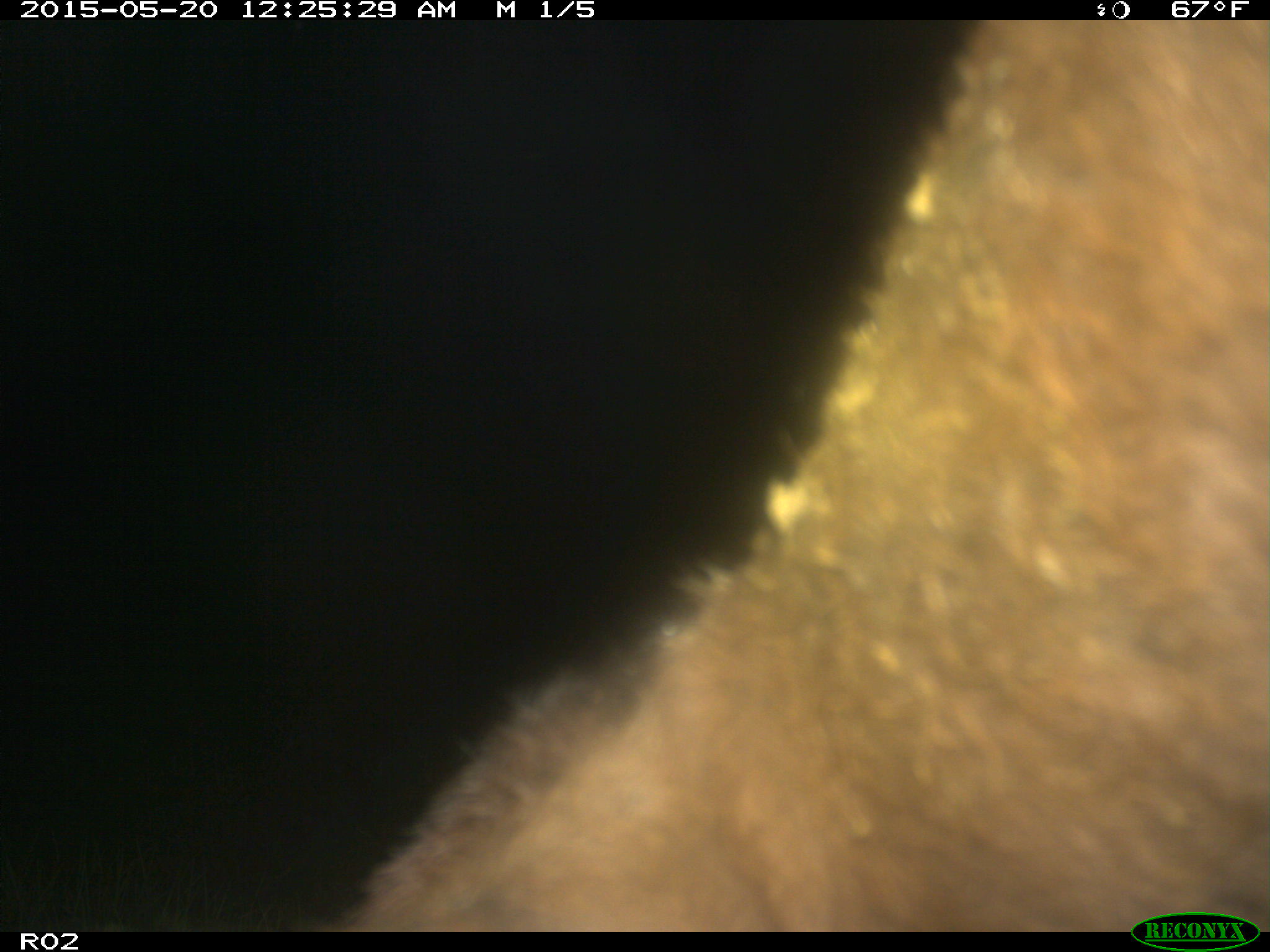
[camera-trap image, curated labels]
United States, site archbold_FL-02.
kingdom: Animalia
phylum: Chordata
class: Mammalia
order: Artiodactyla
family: Bovidae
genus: Bos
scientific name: Bos taurus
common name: domestic cow